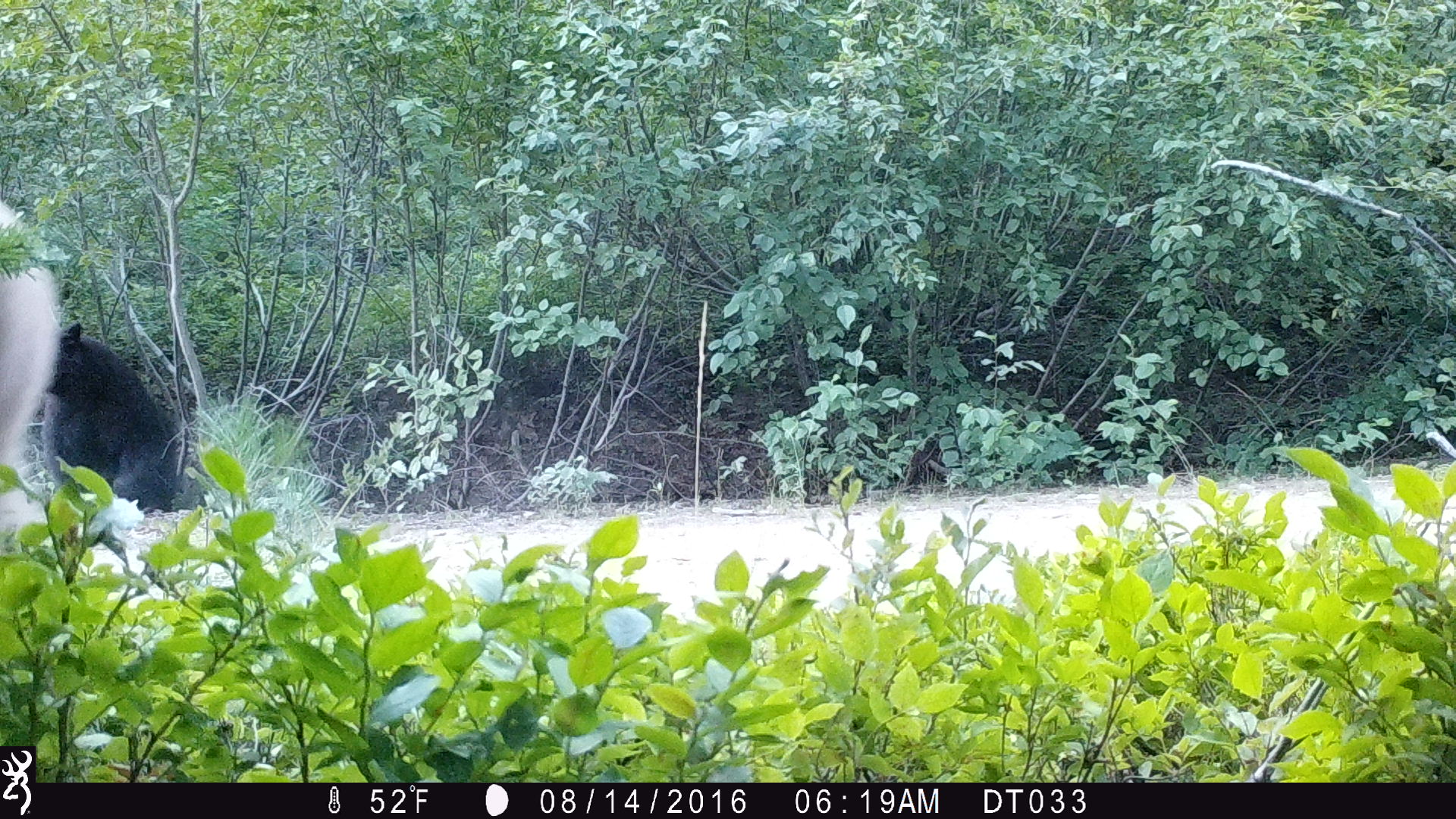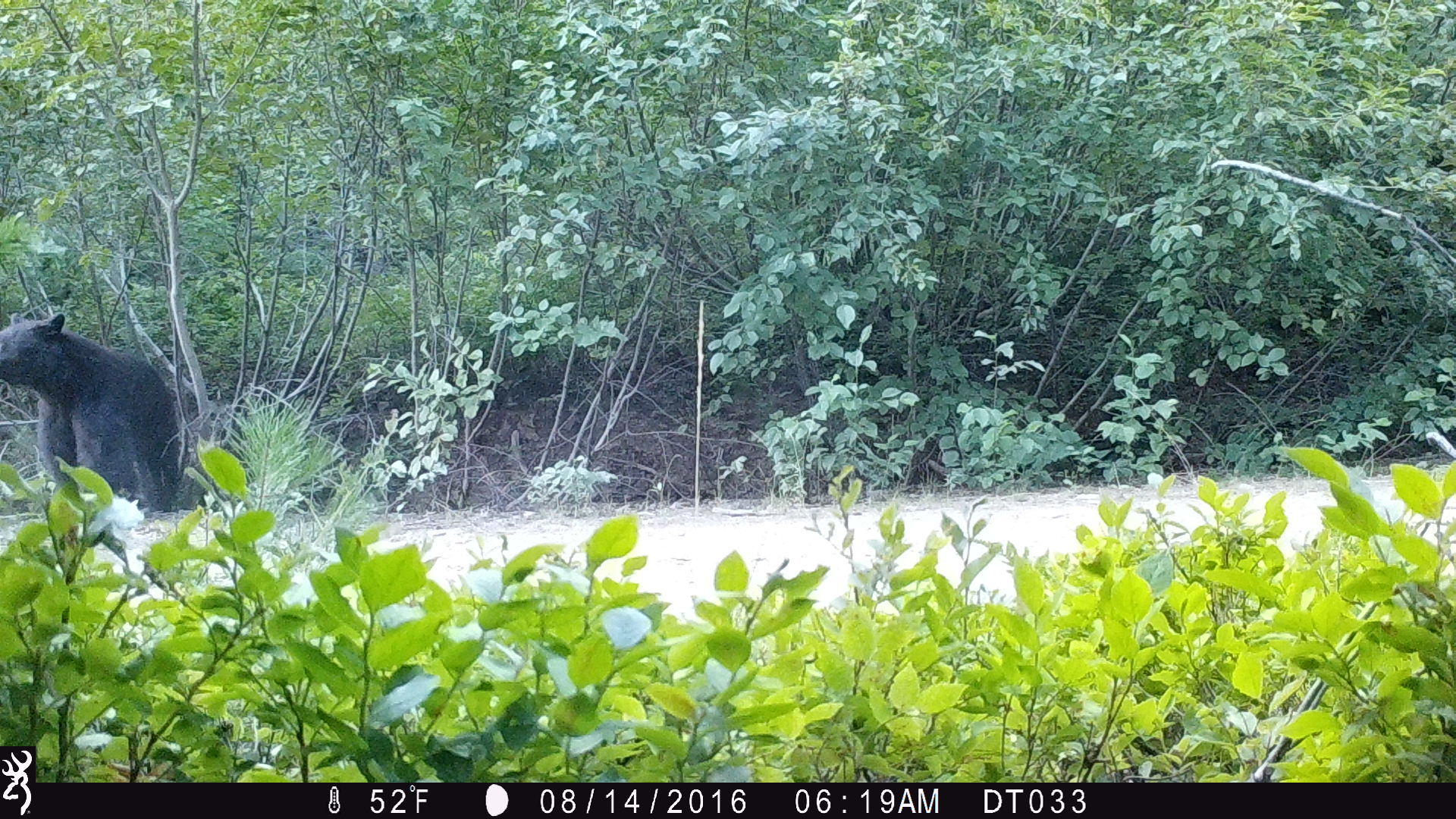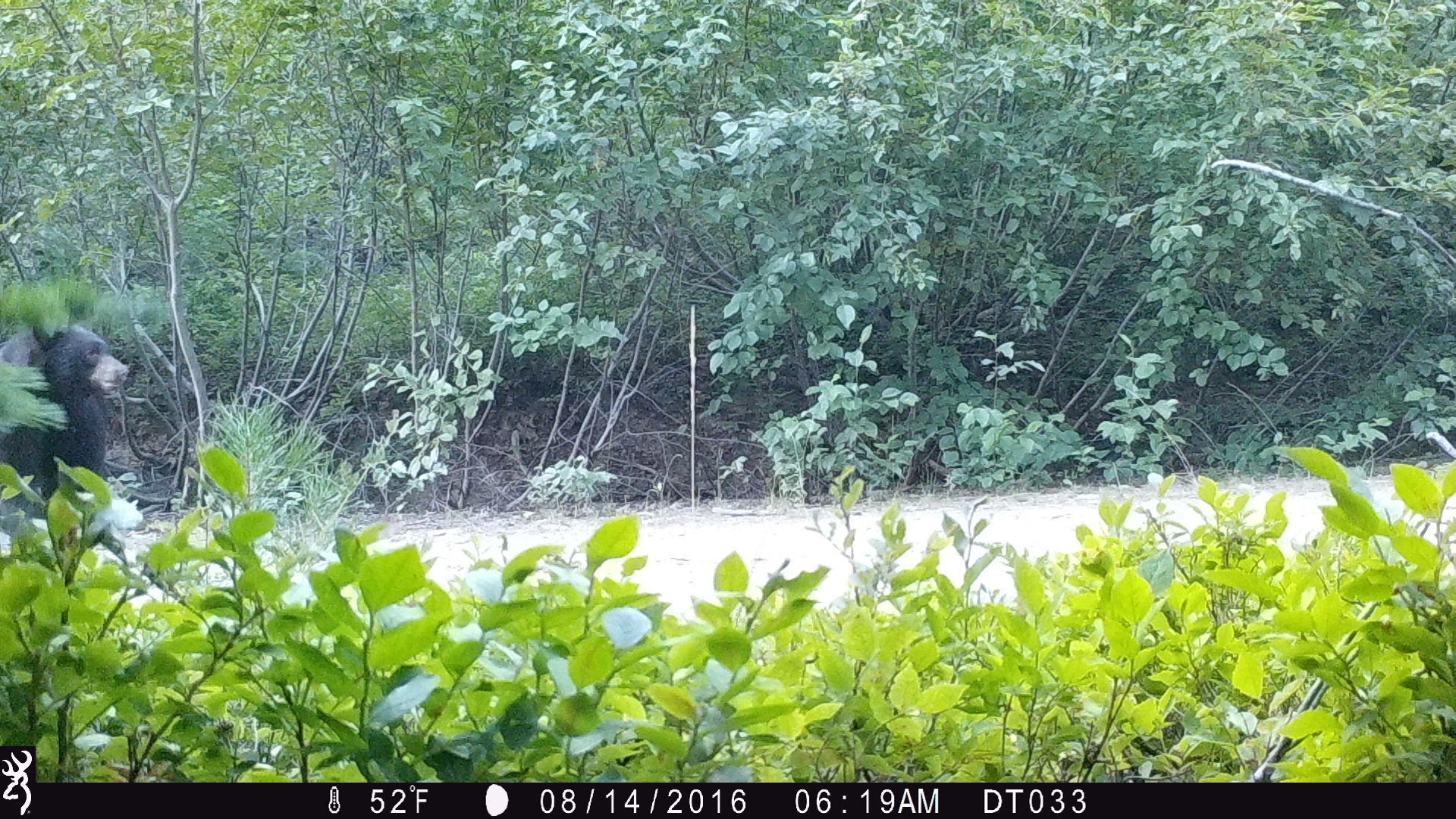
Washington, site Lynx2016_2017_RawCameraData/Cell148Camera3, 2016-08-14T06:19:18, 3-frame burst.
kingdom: Animalia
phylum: Chordata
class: Mammalia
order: Carnivora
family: Ursidae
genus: Ursus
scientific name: Ursus americanus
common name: american black bear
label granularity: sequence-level